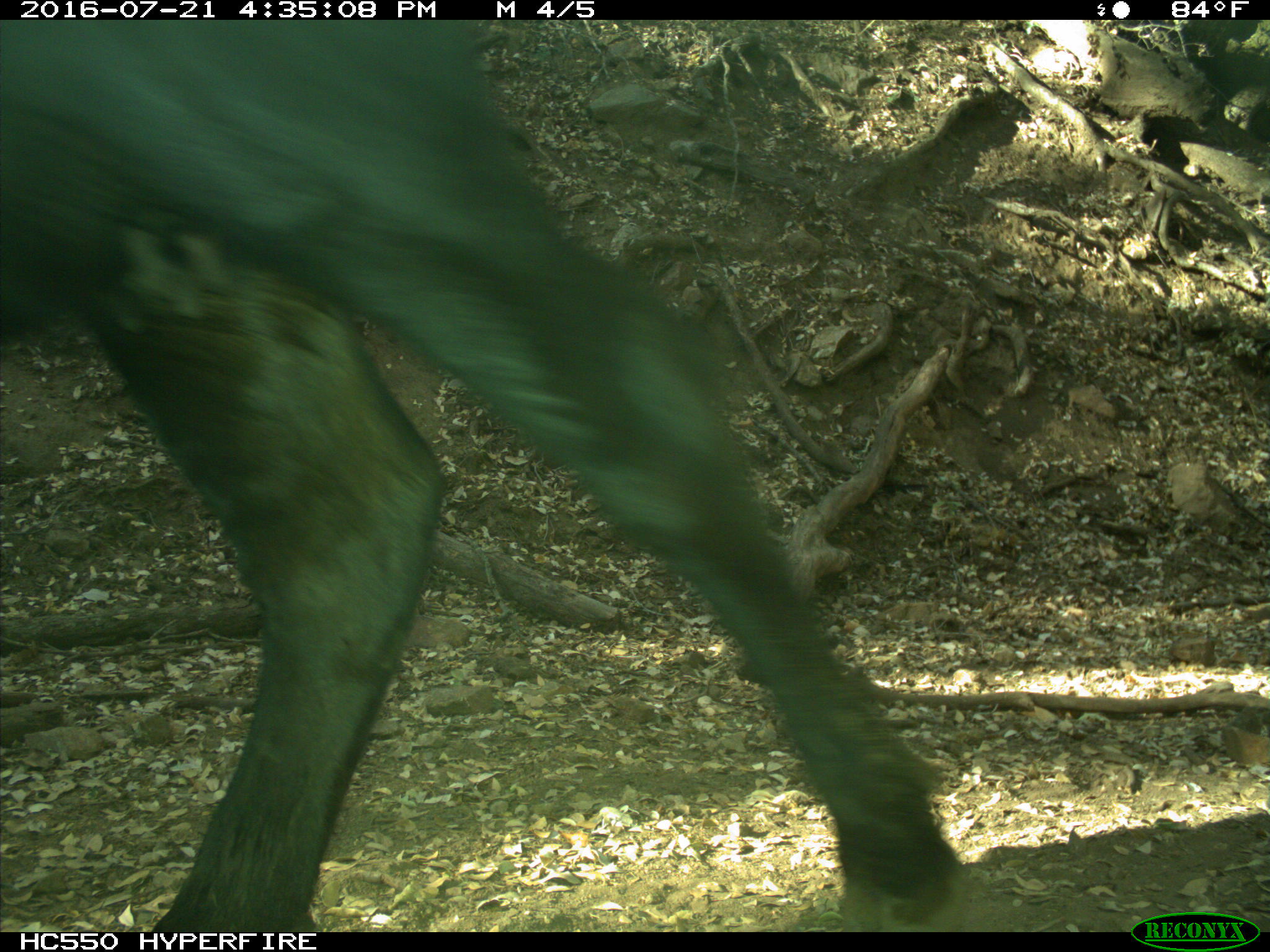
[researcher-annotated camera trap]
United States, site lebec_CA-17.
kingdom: Animalia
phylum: Chordata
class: Mammalia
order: Artiodactyla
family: Bovidae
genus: Bos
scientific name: Bos taurus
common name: domestic cow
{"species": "Bos taurus (domestic cow)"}